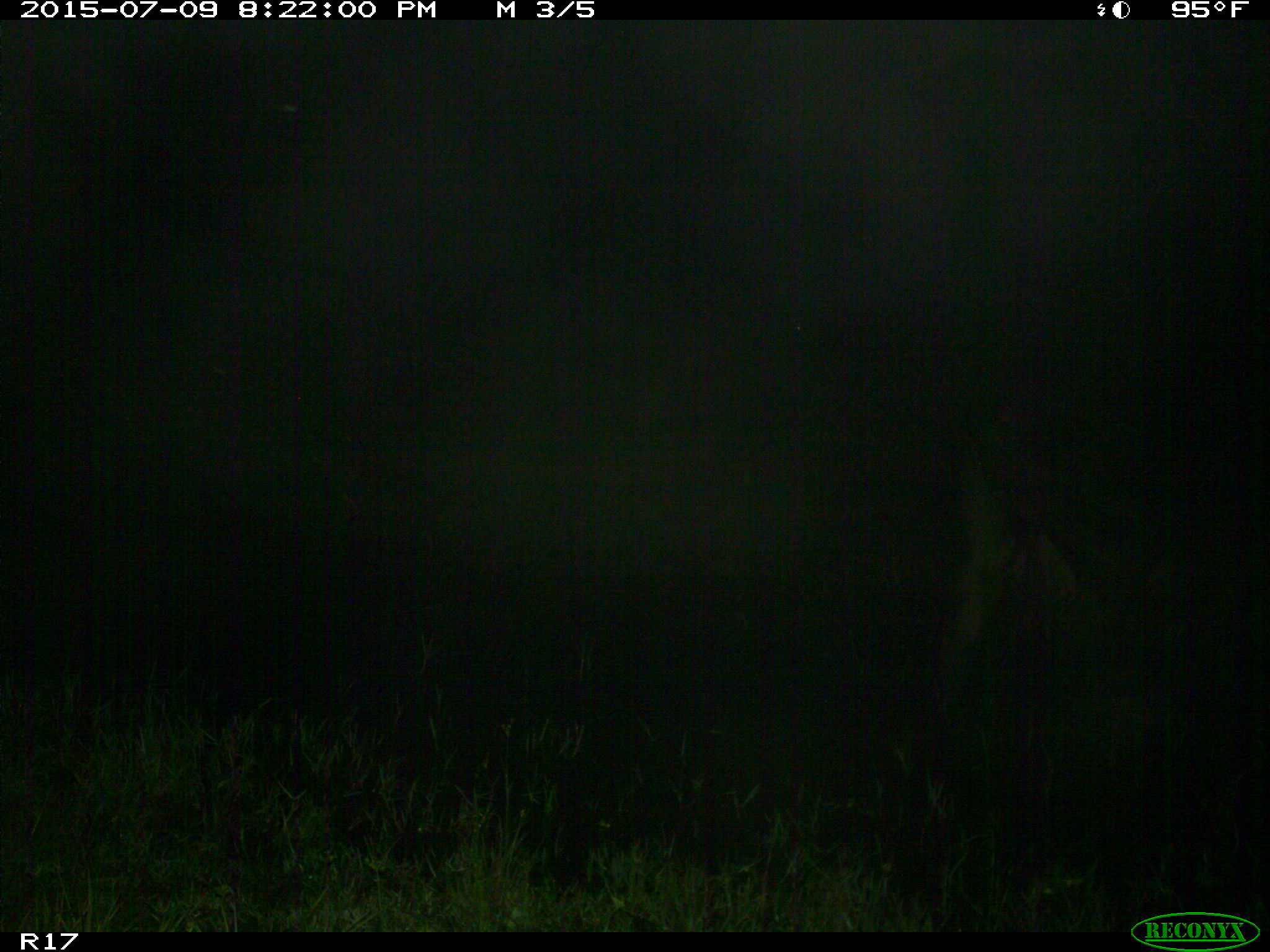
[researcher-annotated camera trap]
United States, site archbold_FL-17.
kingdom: Animalia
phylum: Chordata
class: Mammalia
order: Artiodactyla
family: Bovidae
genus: Bos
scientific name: Bos taurus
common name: domestic cow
Bos taurus (domestic cow).